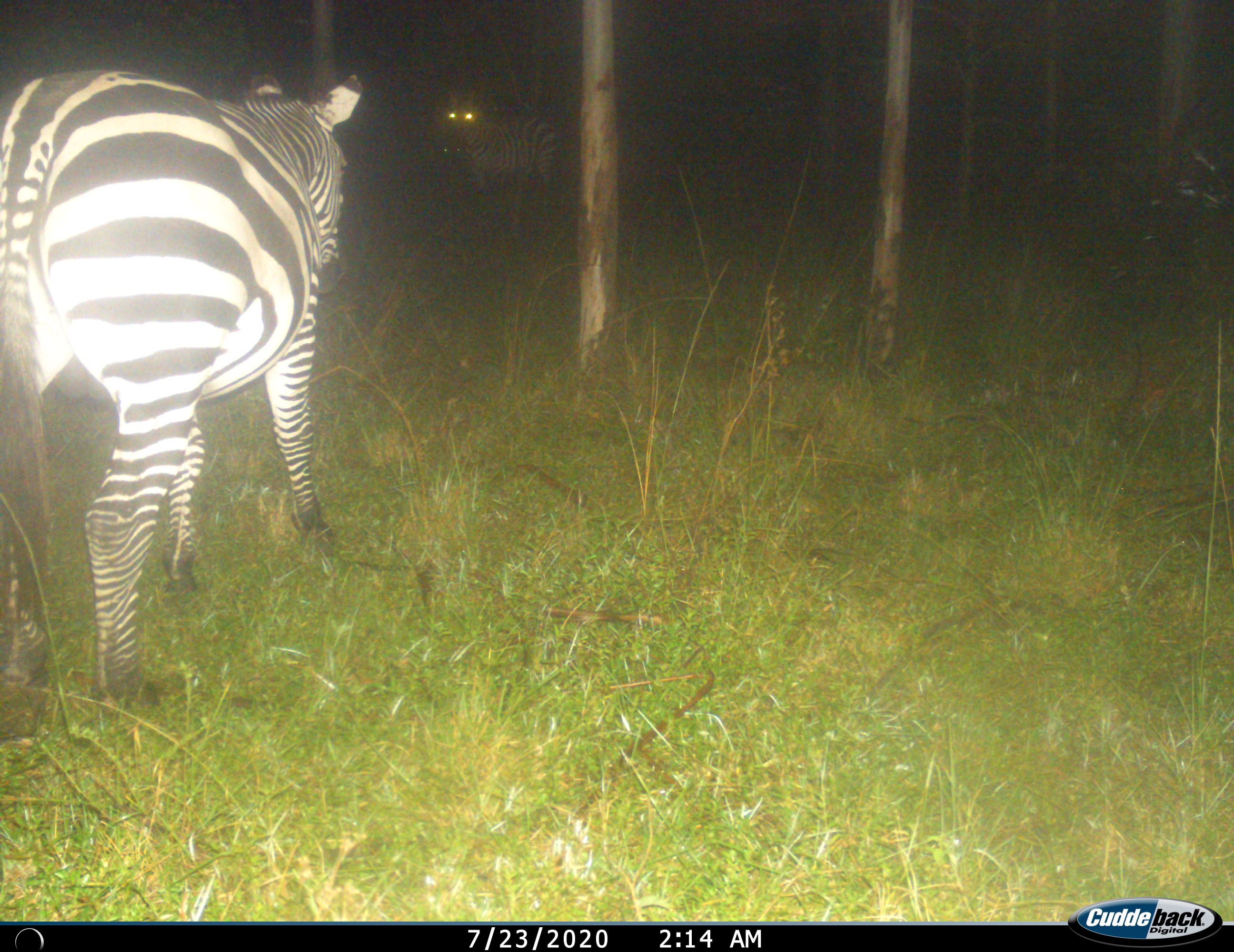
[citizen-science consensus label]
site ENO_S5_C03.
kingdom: Animalia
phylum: Chordata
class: Mammalia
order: Perissodactyla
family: Equidae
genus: Equus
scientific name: Equus quagga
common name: plains zebra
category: zebraplains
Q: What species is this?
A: Zebraplains (plains zebra) (Equus quagga).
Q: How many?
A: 2.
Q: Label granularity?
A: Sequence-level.